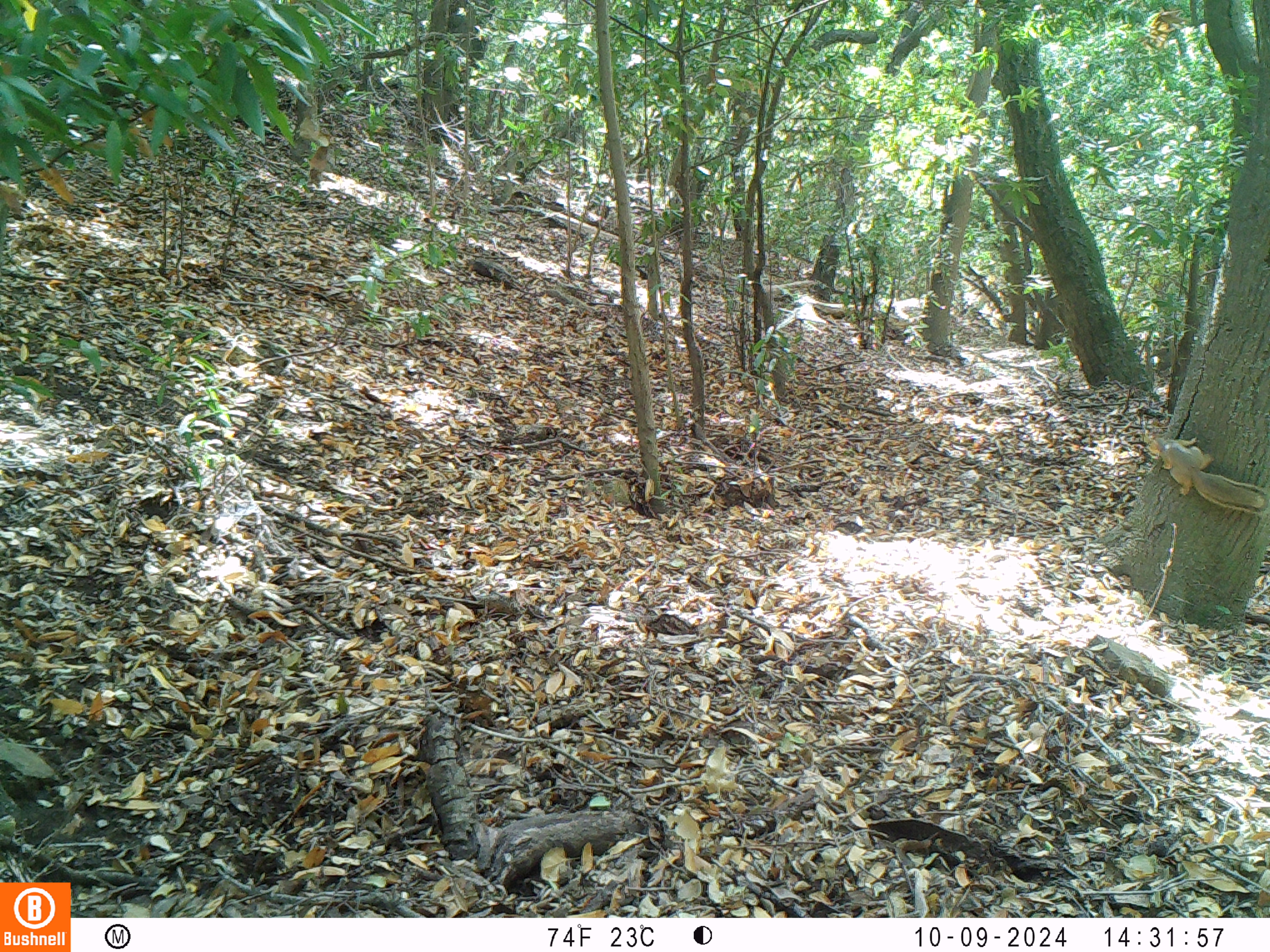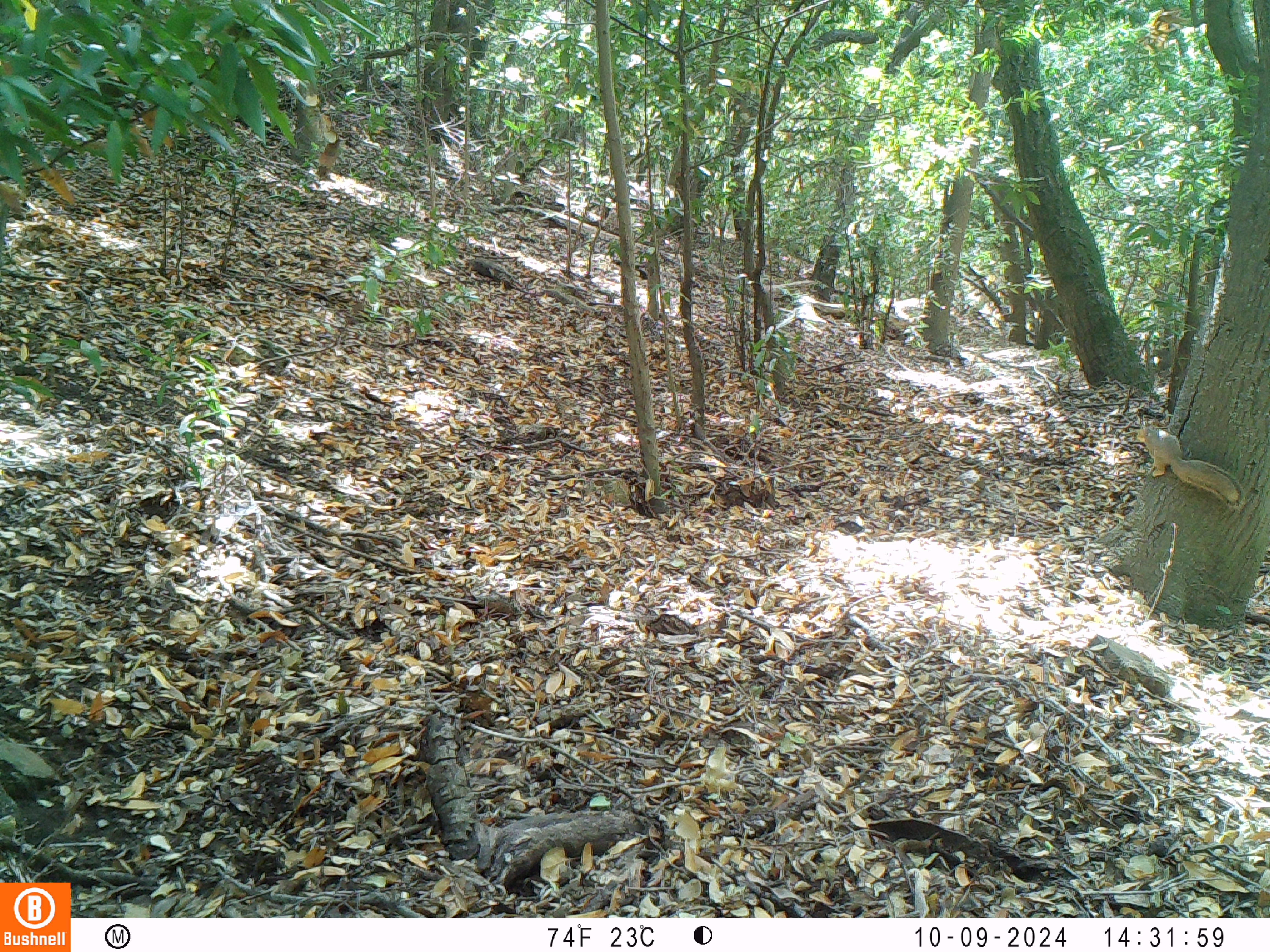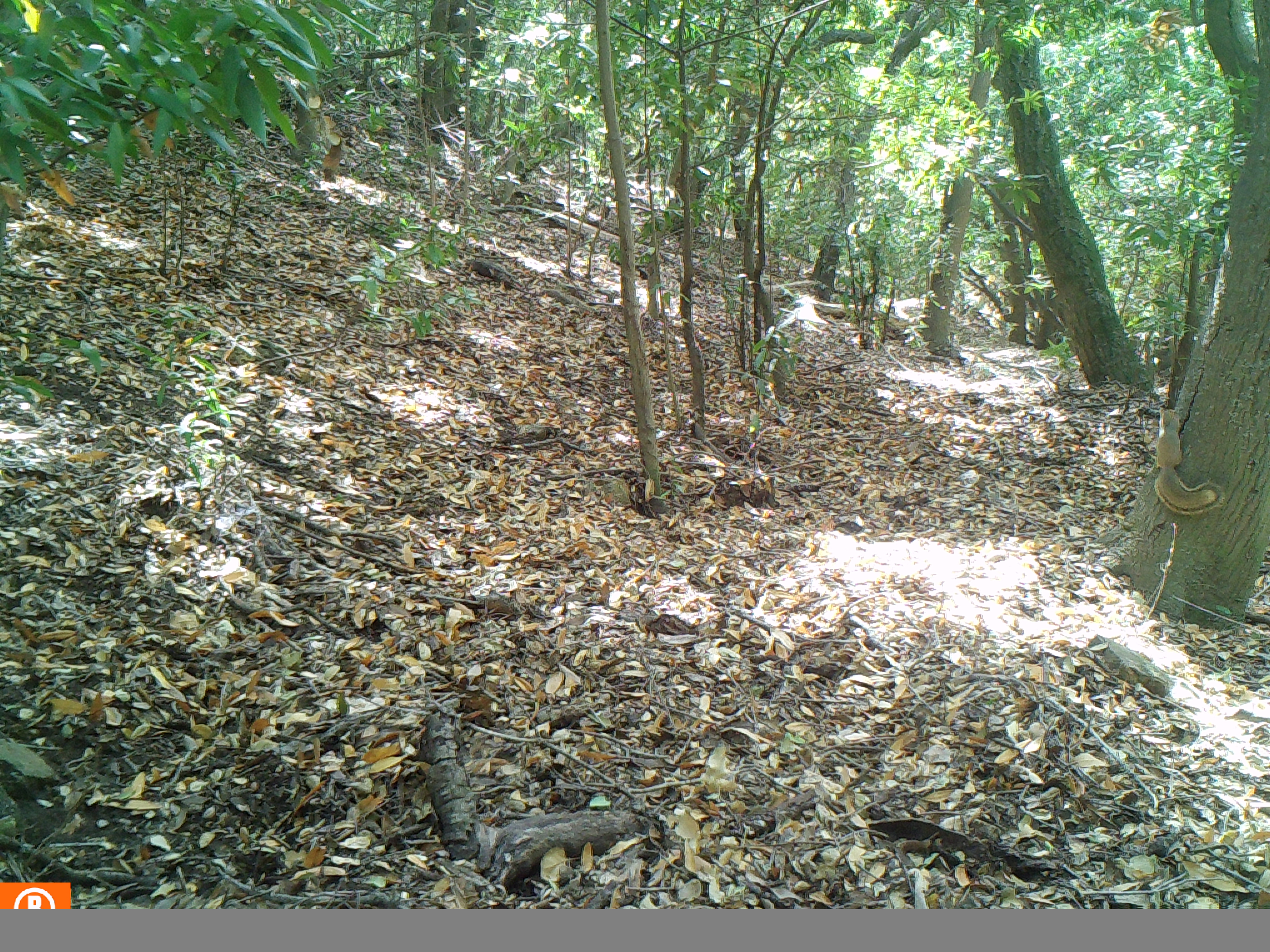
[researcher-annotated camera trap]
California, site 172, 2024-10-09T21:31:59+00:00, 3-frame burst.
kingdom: Animalia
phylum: Chordata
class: Mammalia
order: Rodentia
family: Sciuridae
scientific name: Sciuridae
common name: squirrel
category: unknown squirrel